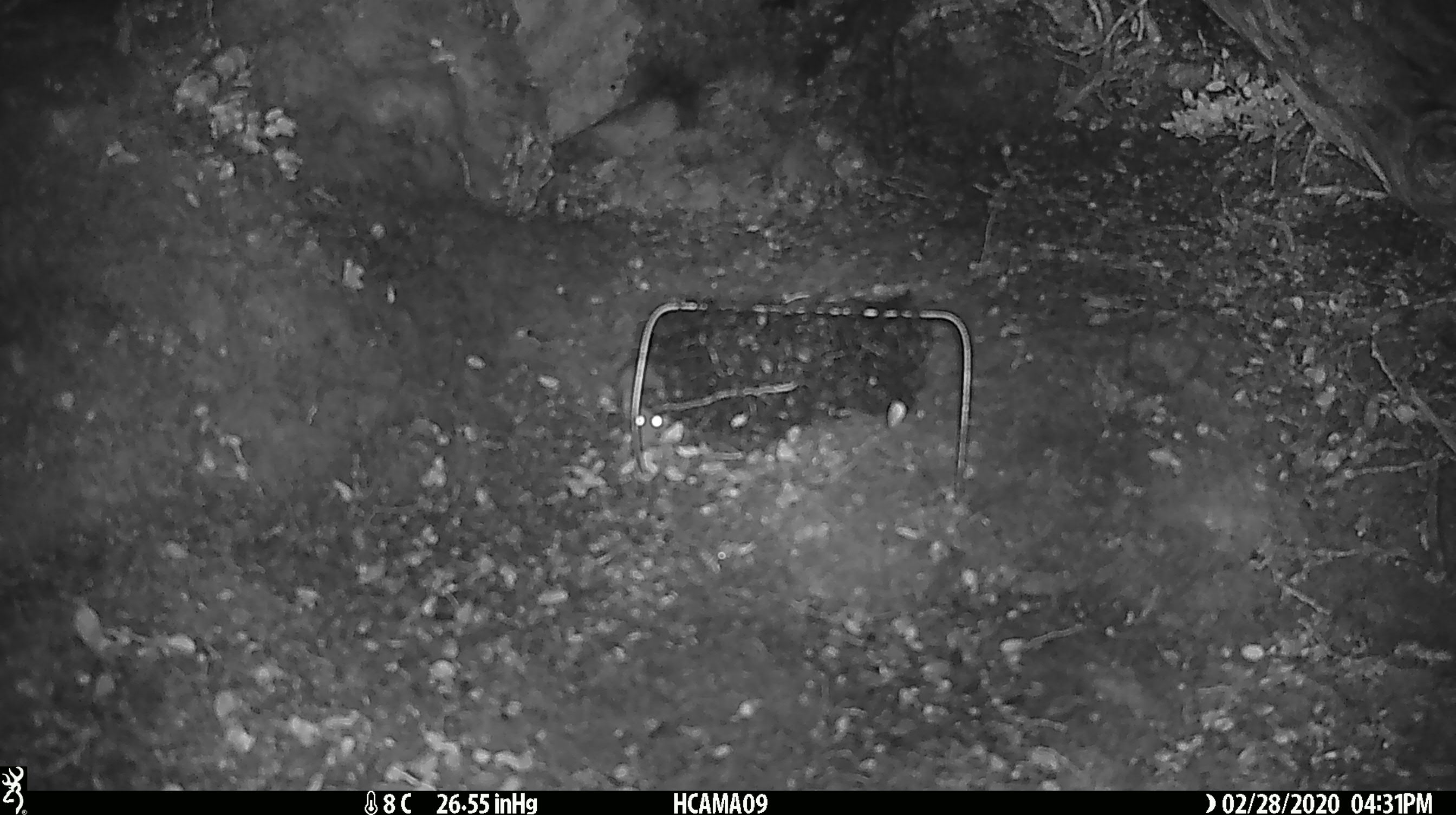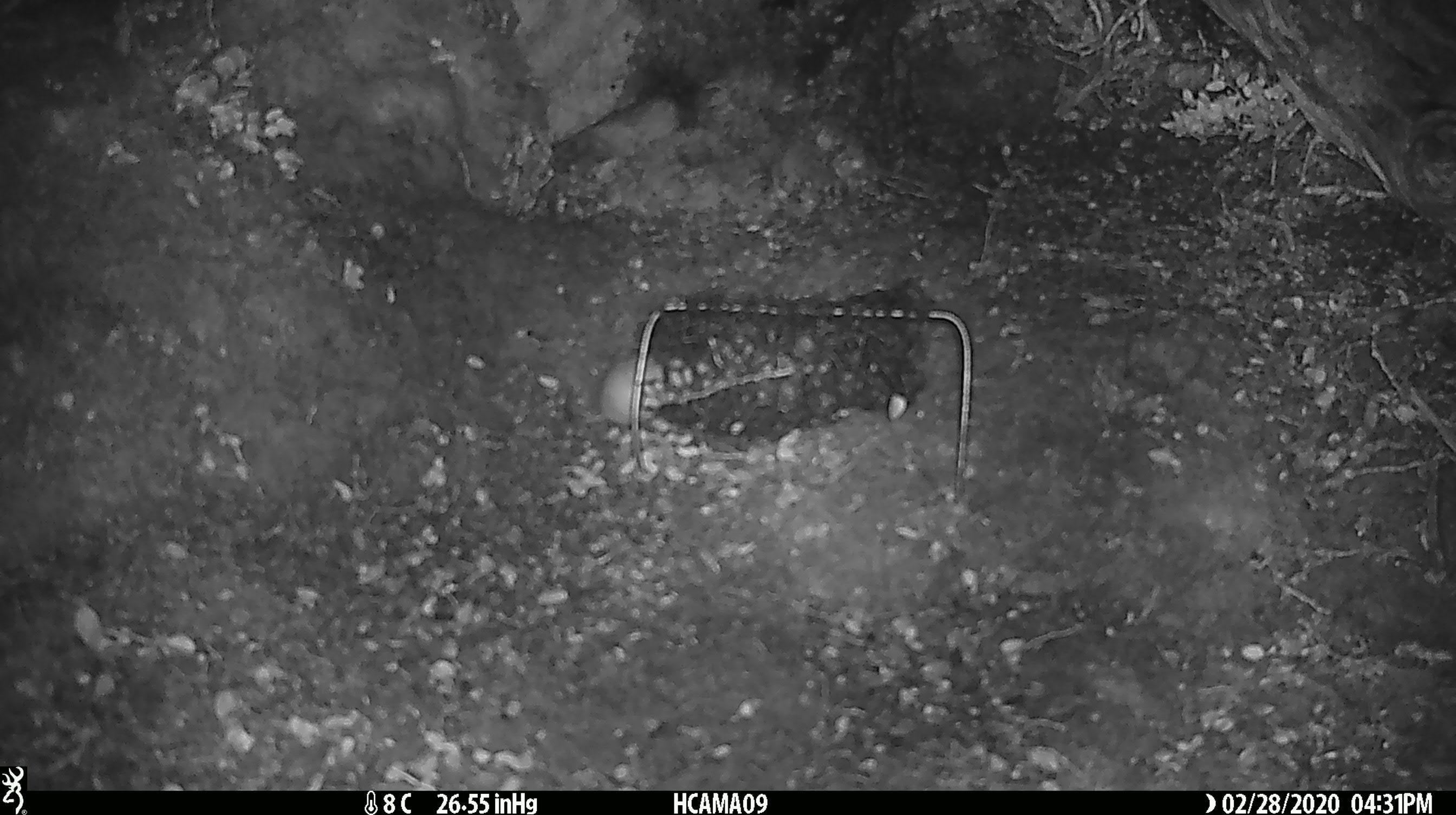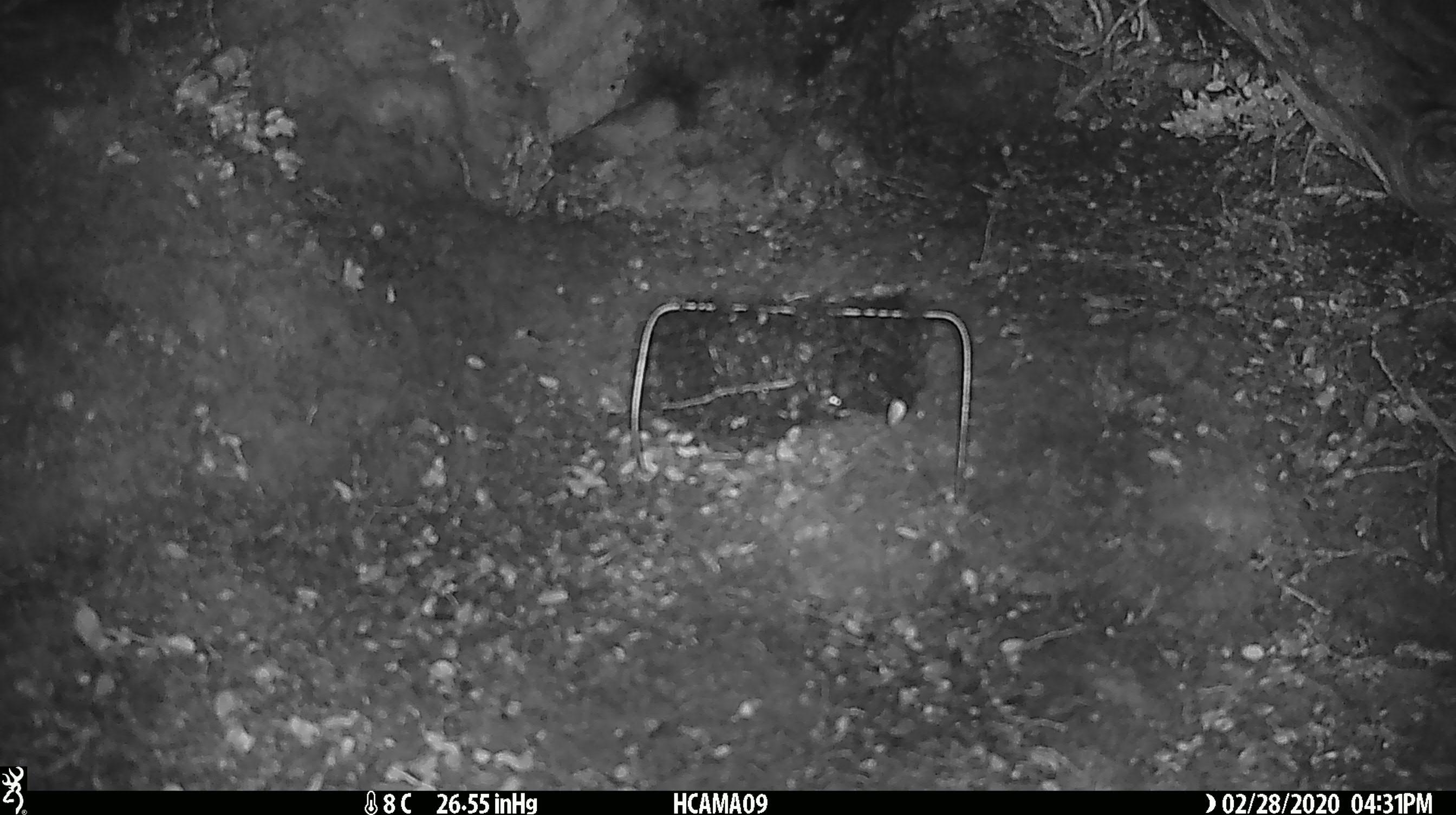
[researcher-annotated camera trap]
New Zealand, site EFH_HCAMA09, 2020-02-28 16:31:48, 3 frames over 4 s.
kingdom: Animalia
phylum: Chordata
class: Mammalia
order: Rodentia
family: Muridae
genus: Mus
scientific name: Mus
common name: mouse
Mouse (Mus).